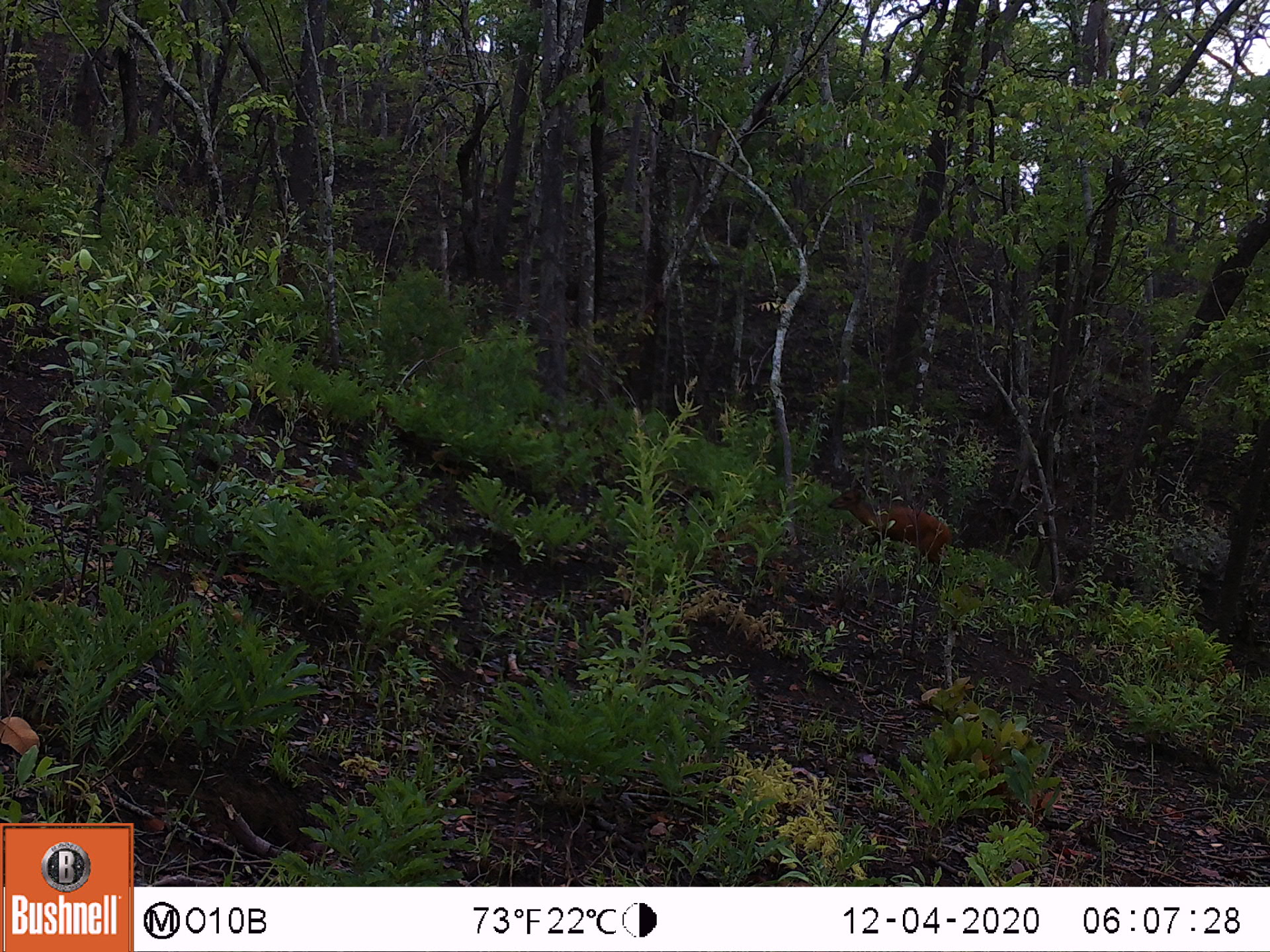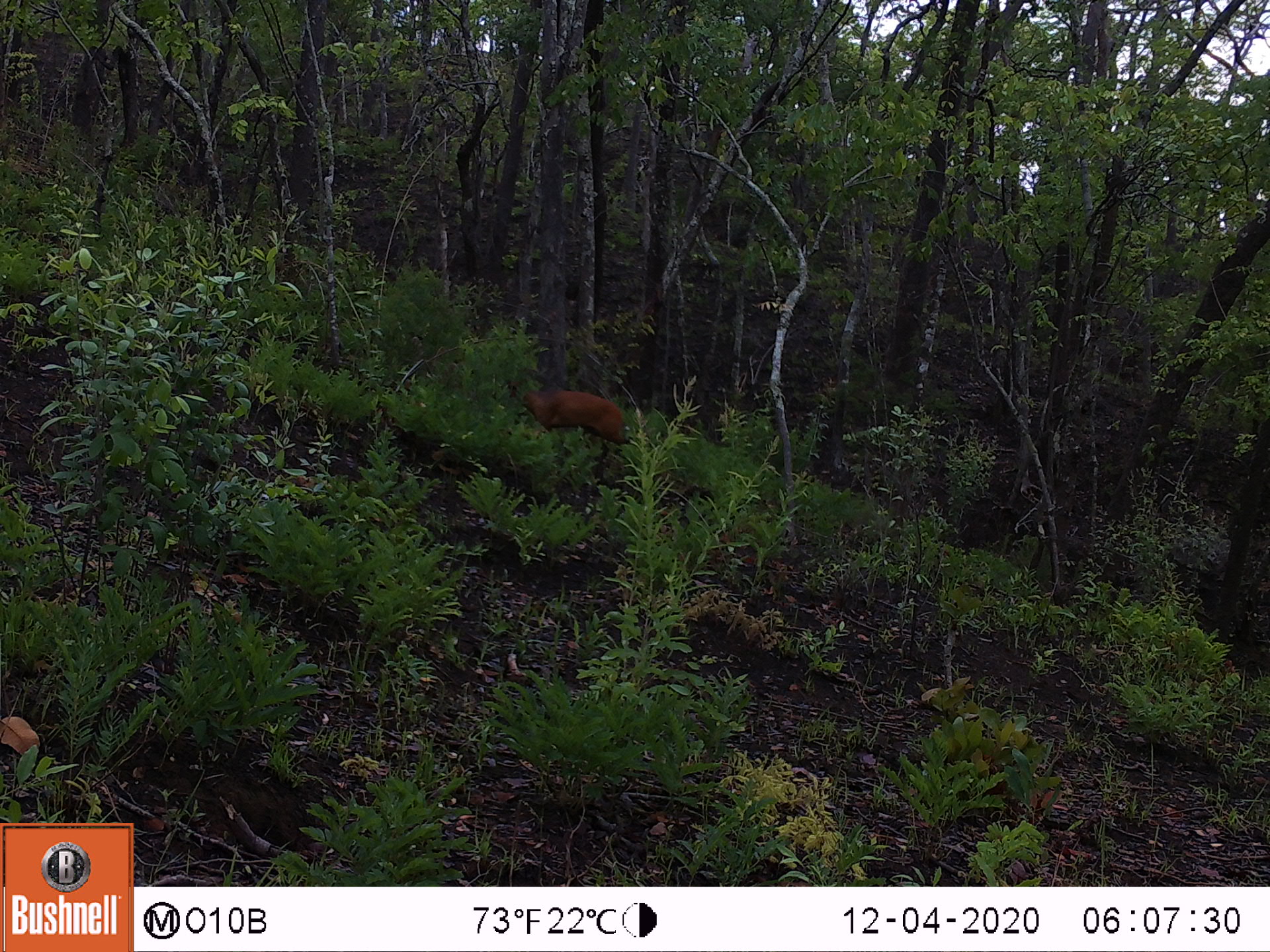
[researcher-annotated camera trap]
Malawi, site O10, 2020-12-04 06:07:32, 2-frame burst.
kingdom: Animalia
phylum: Chordata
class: Mammalia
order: Artiodactyla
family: Bovidae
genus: Cephalophorus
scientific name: Cephalophorus natalensis natalensis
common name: red duiker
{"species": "red duiker (Cephalophorus natalensis natalensis)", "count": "1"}